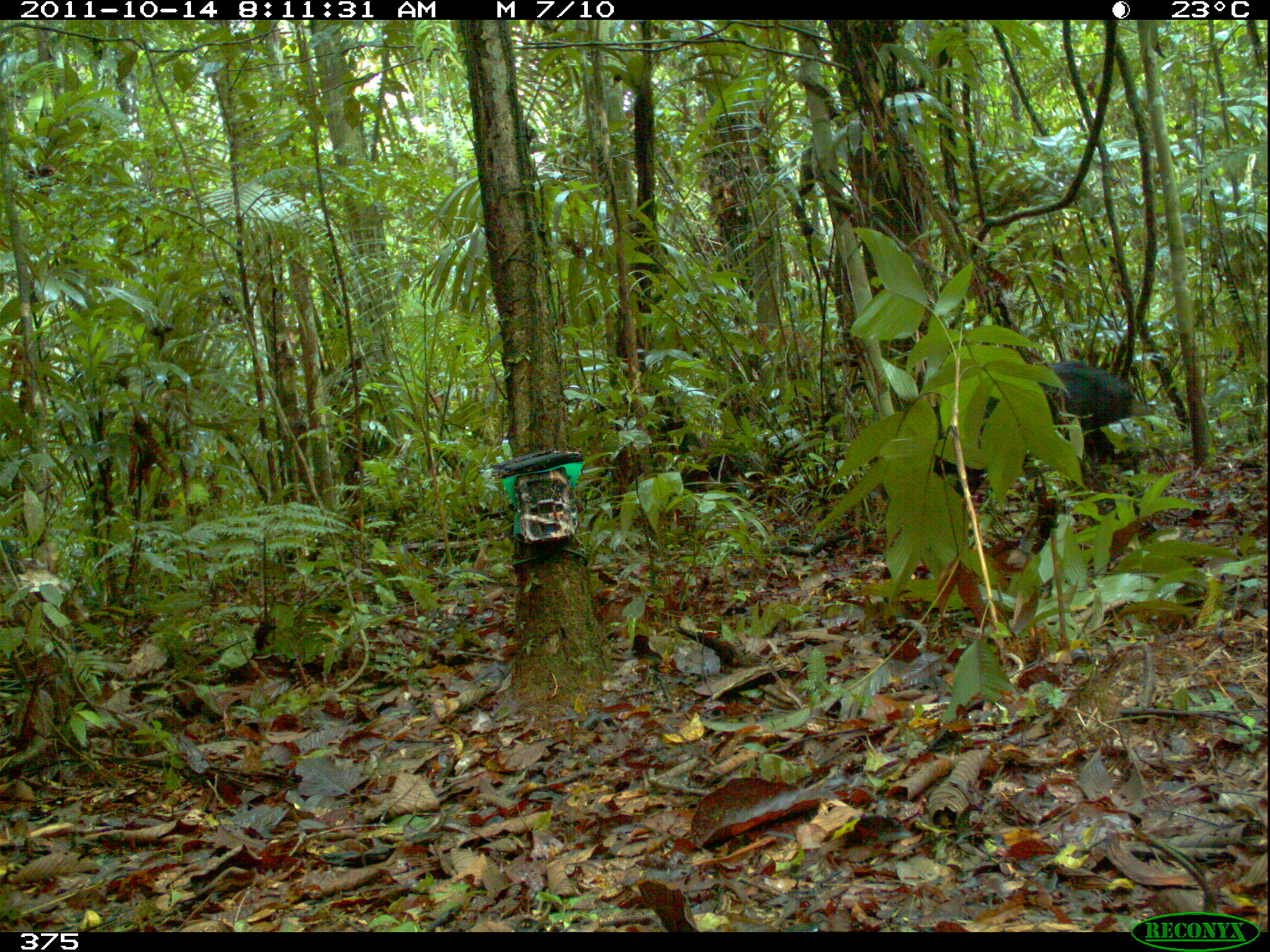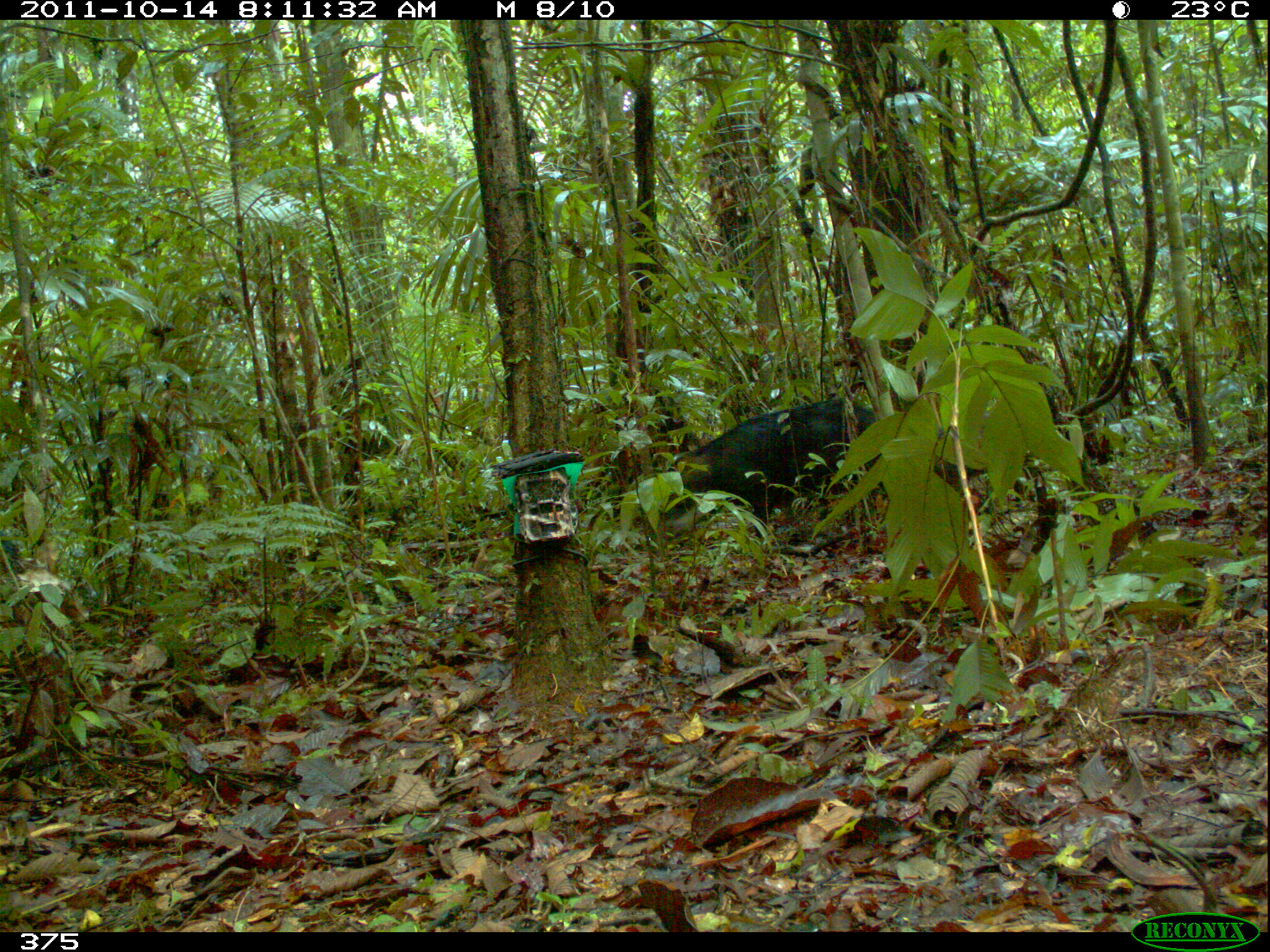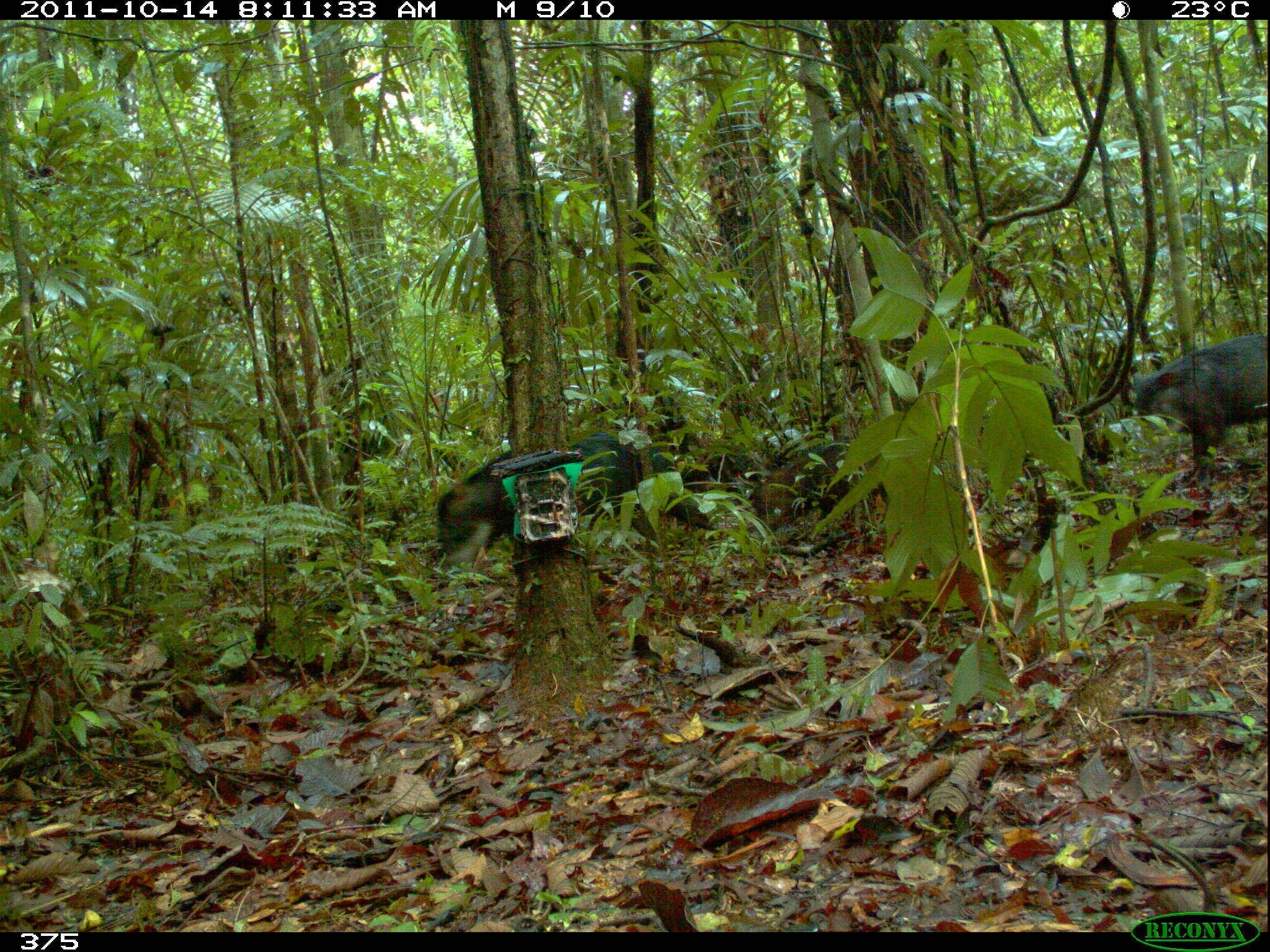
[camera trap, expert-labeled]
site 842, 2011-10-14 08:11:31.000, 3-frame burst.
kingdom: Animalia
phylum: Chordata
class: Mammalia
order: Artiodactyla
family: Tayassuidae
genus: Tayassu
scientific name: Tayassu pecari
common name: white-lipped peccary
Tayassu pecari (white-lipped peccary).